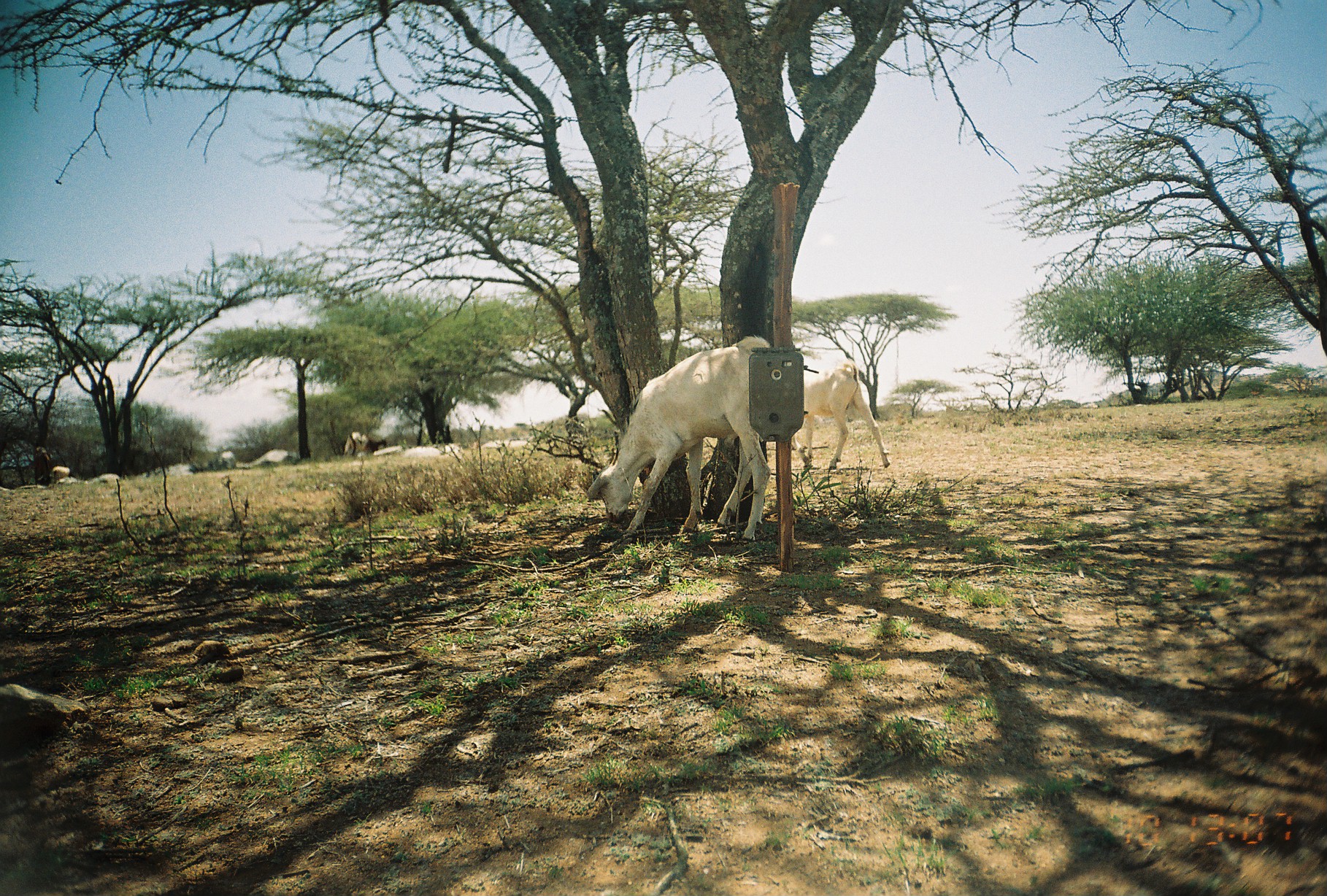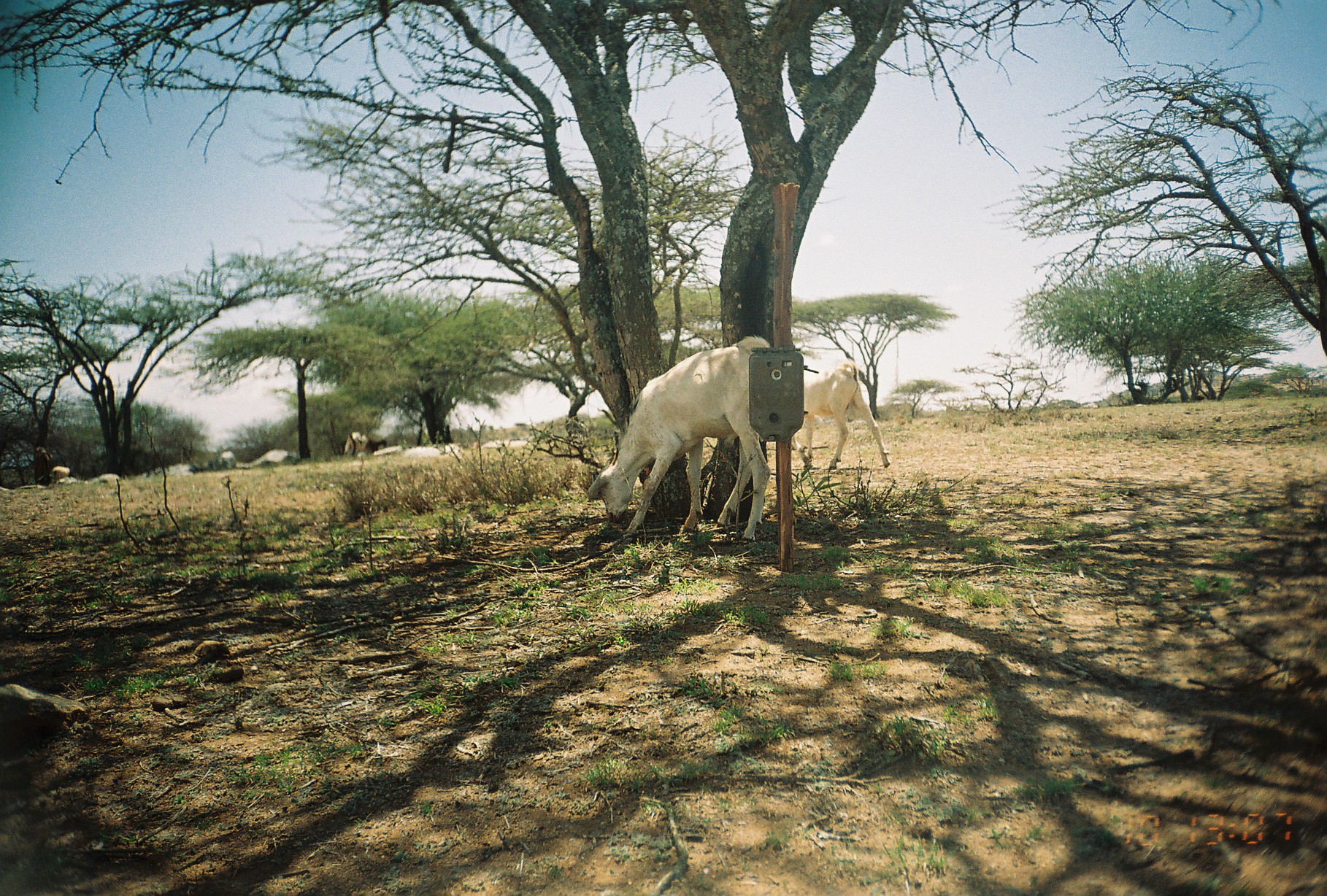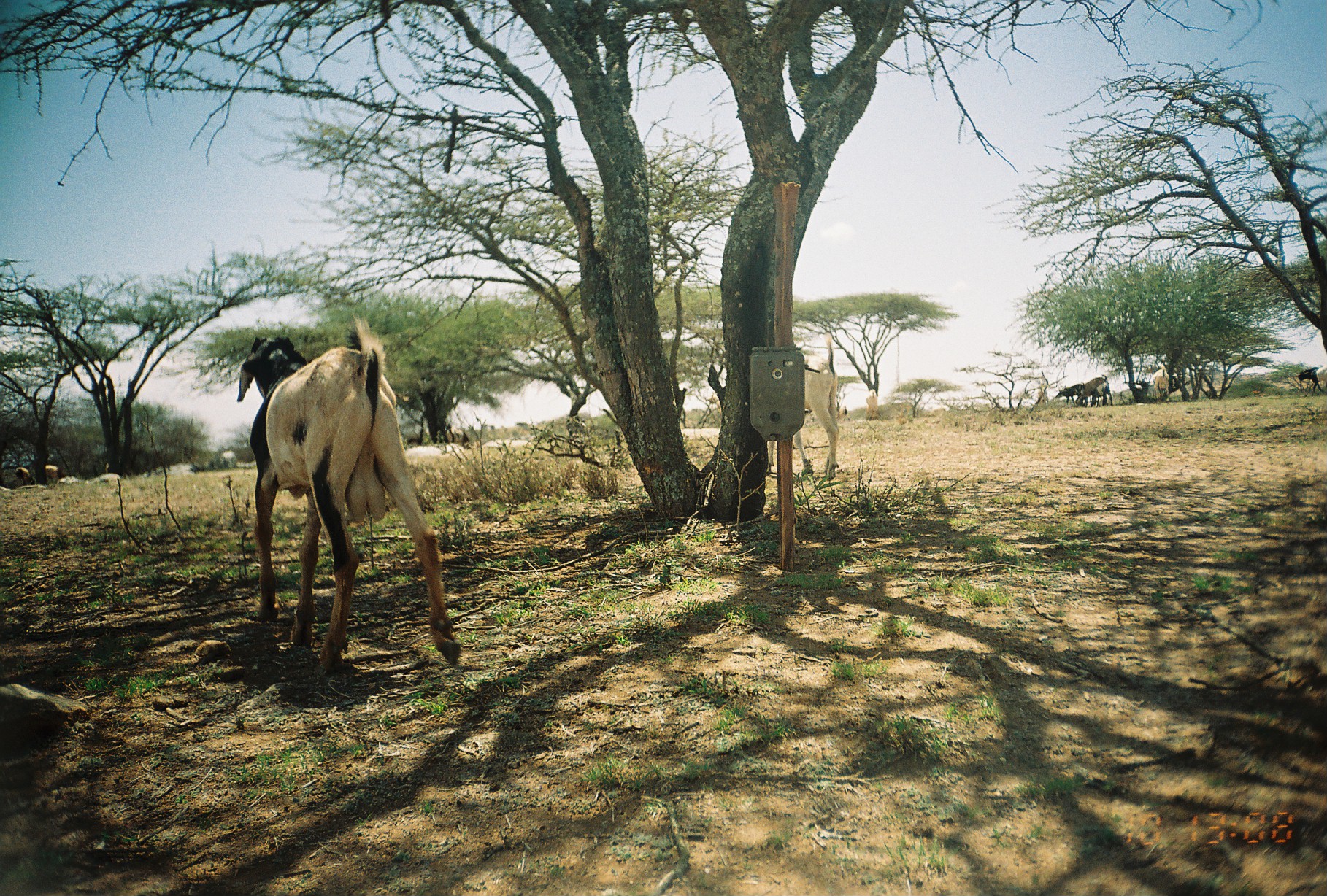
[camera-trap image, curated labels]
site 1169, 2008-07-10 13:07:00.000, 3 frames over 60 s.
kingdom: Animalia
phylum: Chordata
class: Mammalia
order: Artiodactyla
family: Bovidae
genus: Capra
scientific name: Capra aegagrus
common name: wild goat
Capra aegagrus (wild goat), count 2.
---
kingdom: Animalia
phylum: Chordata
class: Mammalia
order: Artiodactyla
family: Bovidae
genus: Ovis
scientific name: Ovis aries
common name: domestic sheep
Ovis aries (domestic sheep), count 2.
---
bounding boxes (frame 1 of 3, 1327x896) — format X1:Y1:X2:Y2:
capra aegagrus: 585:334:771:543; 793:358:897:469; 342:431:388:457; 50:466:71:482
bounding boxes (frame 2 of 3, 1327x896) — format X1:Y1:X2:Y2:
ovis aries: 586:335:778:543; 804:355:890:471; 217:447:297:470; 341:432:397:456; 404:440:468:460; 77:472:126:488; 484:439:531:454; 46:464:79:481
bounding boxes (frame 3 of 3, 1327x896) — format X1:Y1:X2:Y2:
capra aegagrus: 236:314:464:676; 766:333:840:481; 1078:373:1108:408; 1296:365:1327:396; 1147:363:1170:404; 1054:382:1085:407; 1093:381:1113:408; 865:389:880:422; 13:466:34:487; 43:465:64:484